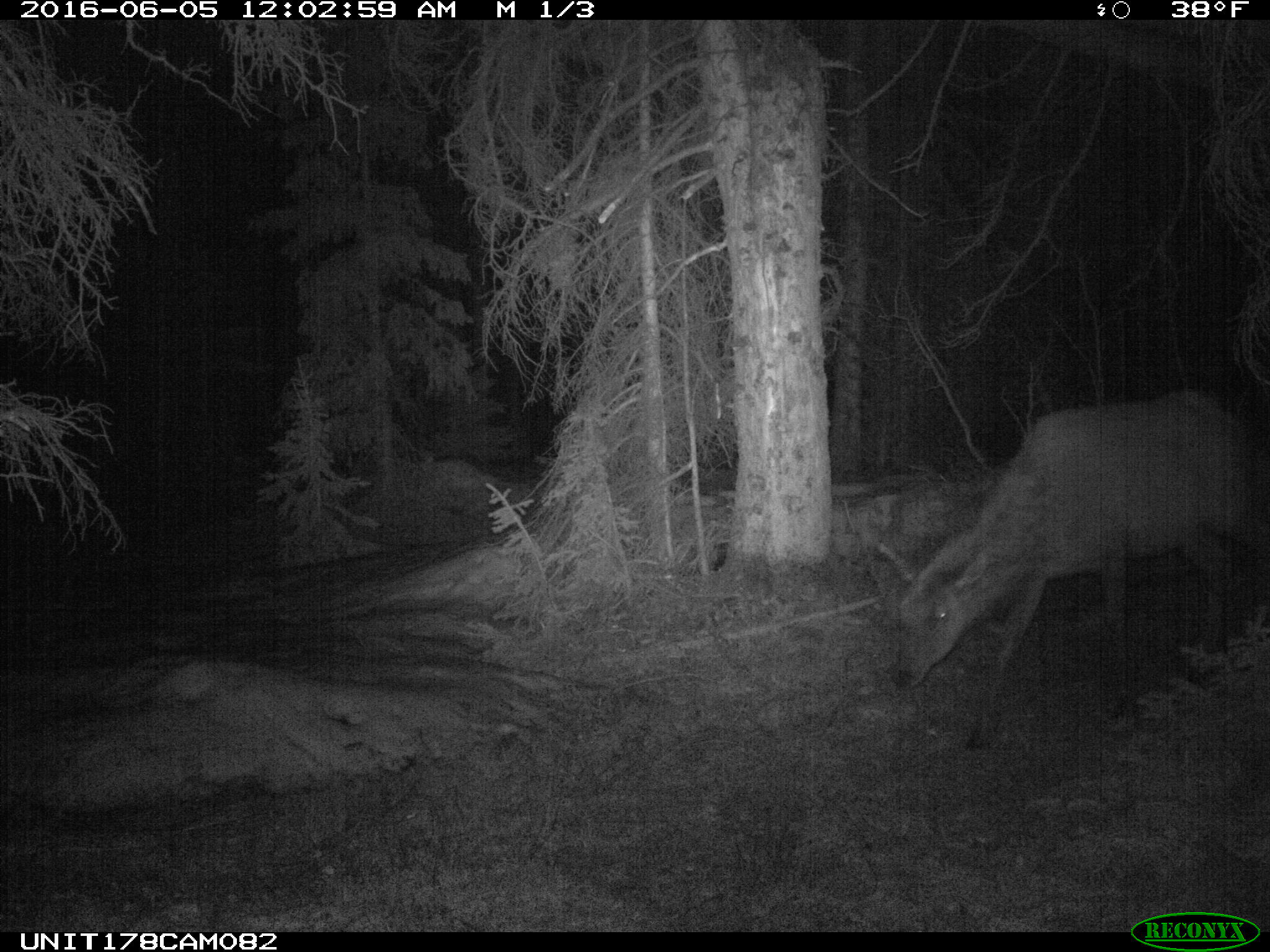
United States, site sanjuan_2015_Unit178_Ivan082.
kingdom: Animalia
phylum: Chordata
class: Mammalia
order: Artiodactyla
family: Cervidae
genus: Cervus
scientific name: Cervus elaphus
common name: red deer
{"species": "Cervus elaphus (red deer)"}